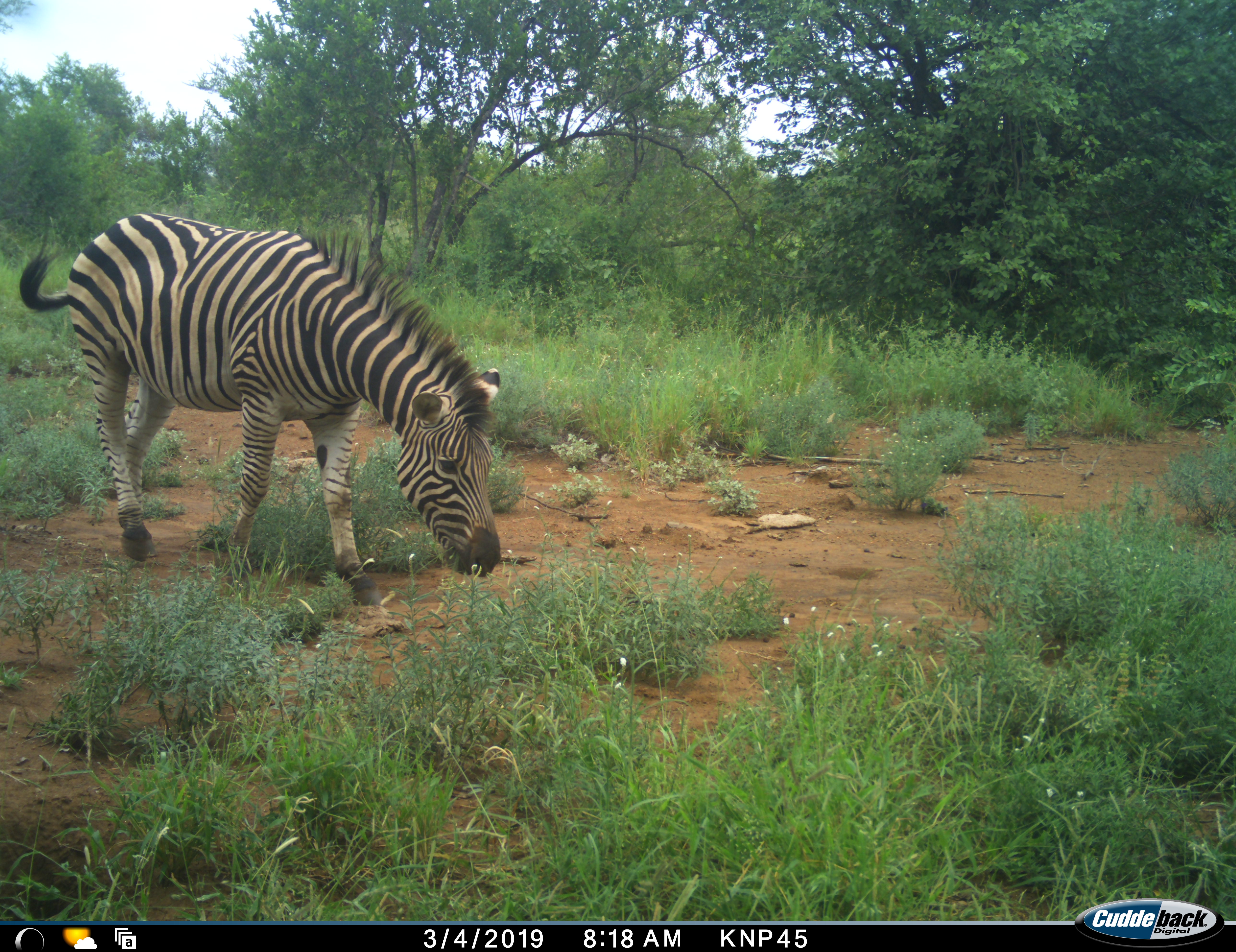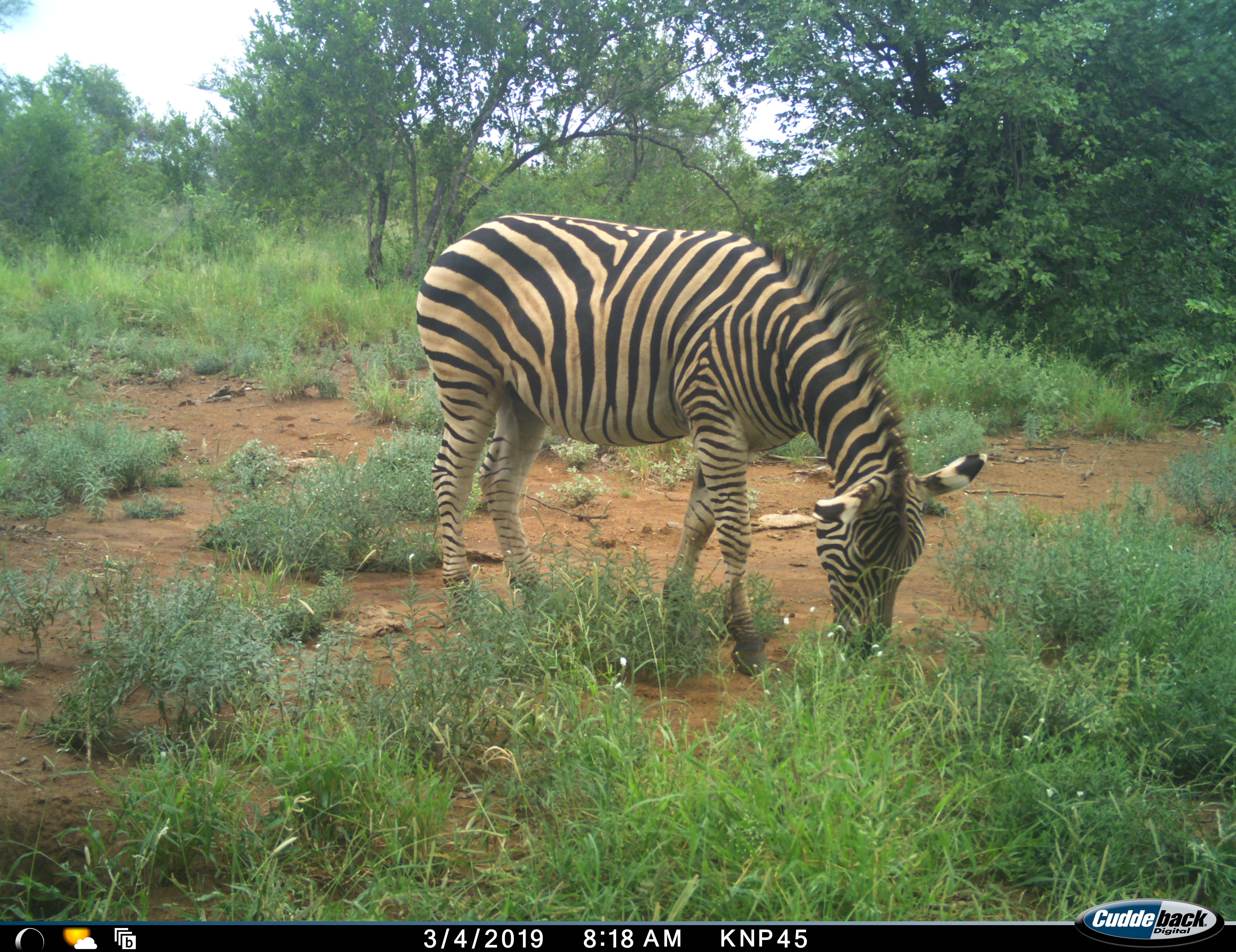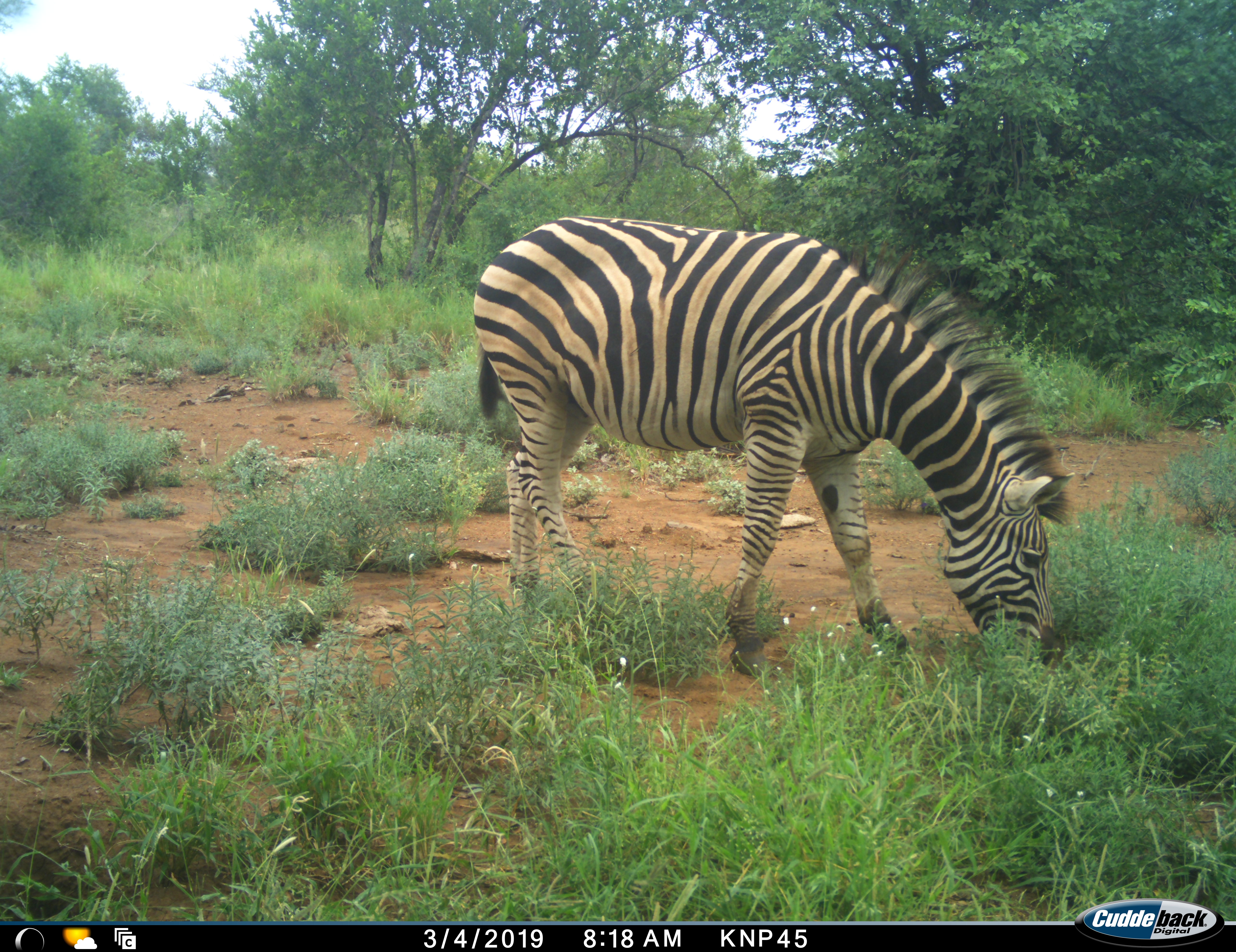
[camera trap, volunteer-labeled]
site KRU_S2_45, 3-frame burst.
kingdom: Animalia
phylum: Chordata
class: Mammalia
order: Perissodactyla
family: Equidae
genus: Equus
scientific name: Equus quagga burchellii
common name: burchell's zebra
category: zebraburchells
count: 1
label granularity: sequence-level